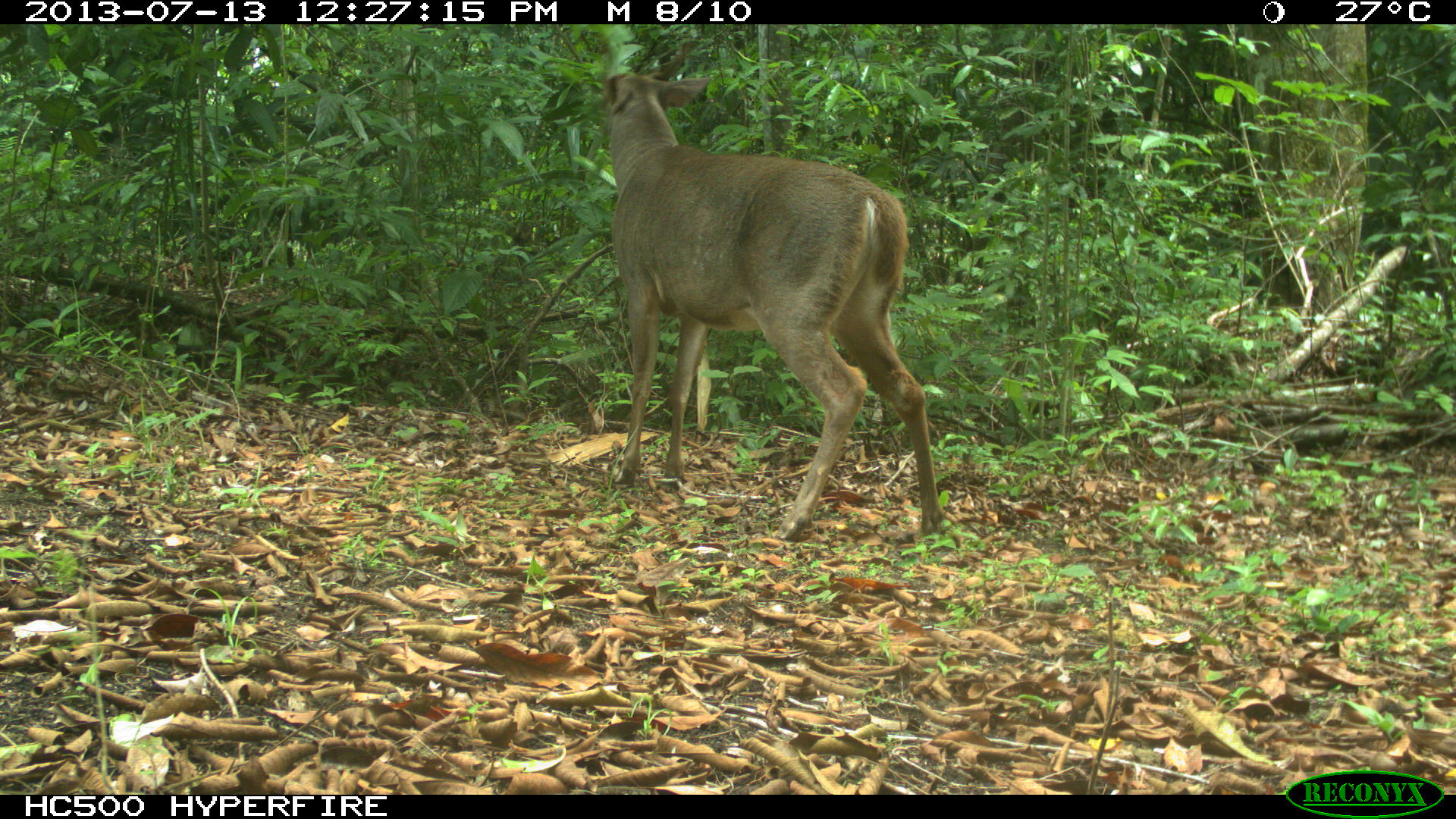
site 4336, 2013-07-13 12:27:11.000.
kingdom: Animalia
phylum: Chordata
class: Mammalia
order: Artiodactyla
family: Cervidae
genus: Odocoileus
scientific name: Odocoileus virginianus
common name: white-tailed deer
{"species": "Odocoileus virginianus (white-tailed deer)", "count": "1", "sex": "male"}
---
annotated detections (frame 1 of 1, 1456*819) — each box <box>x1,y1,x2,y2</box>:
odocoileus virginianus: <box>599,37,945,543</box>